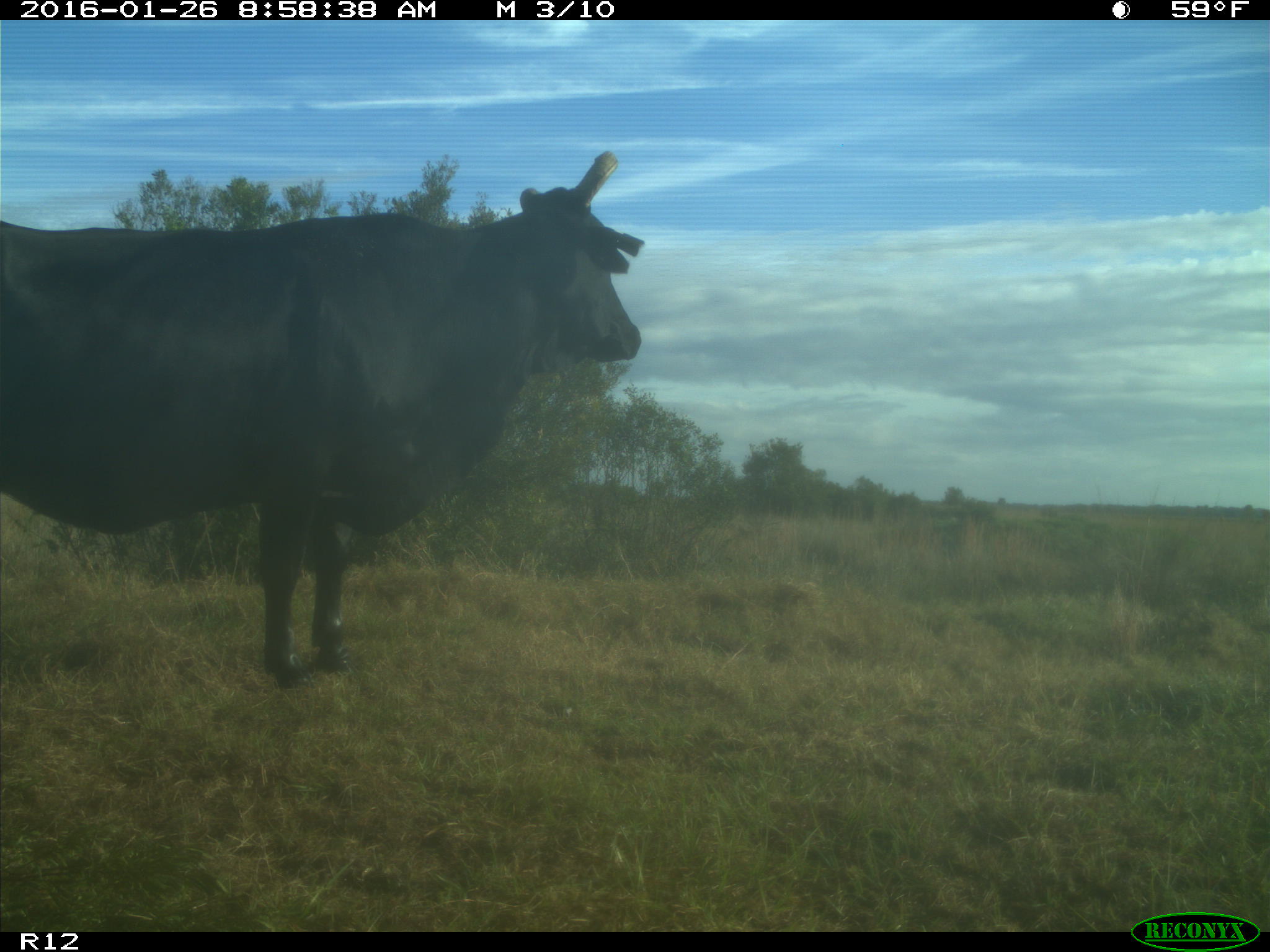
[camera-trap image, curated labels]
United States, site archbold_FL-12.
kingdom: Animalia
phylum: Chordata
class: Mammalia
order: Artiodactyla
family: Bovidae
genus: Bos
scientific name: Bos taurus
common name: domestic cow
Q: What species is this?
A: Bos taurus (domestic cow).